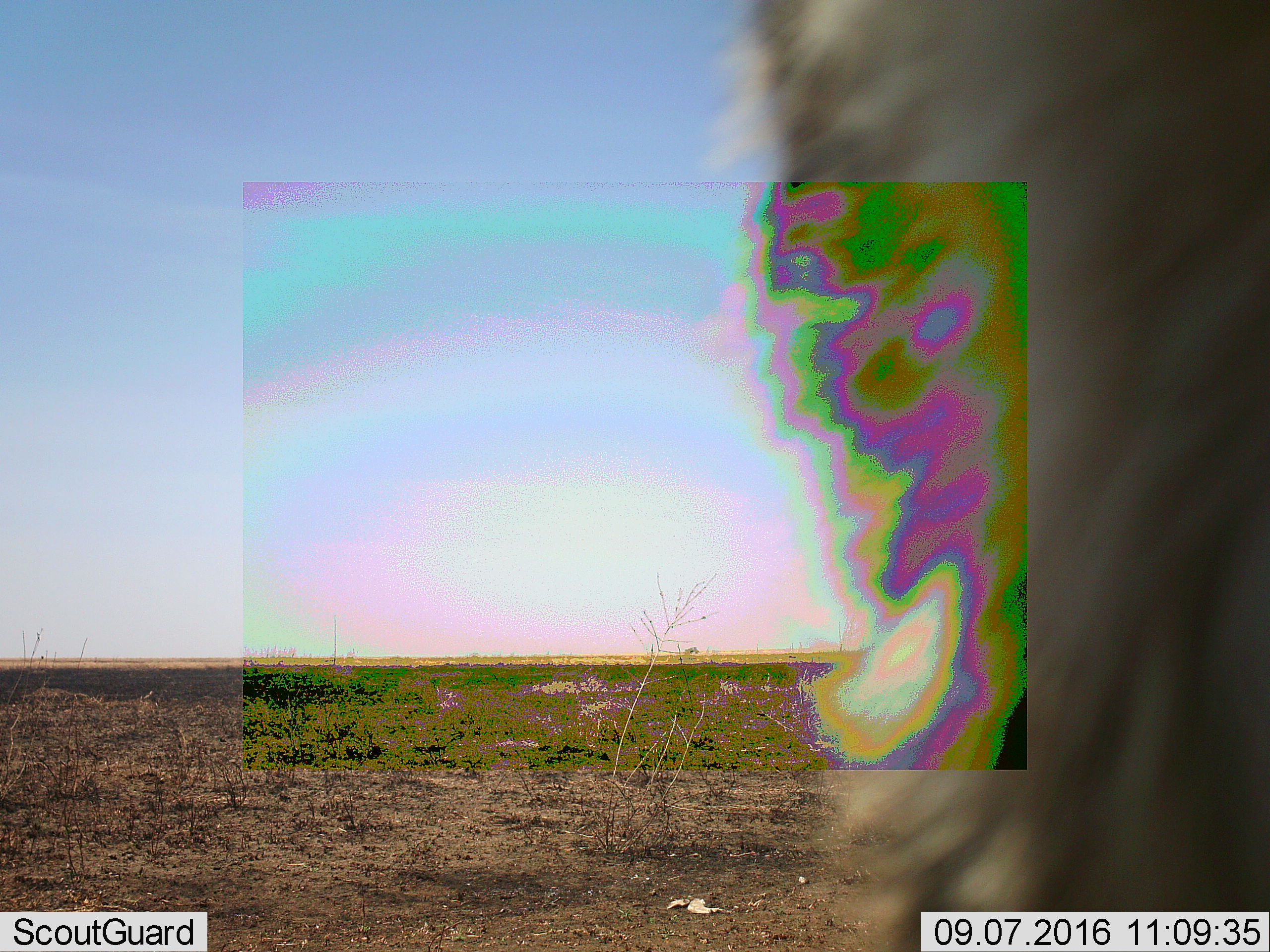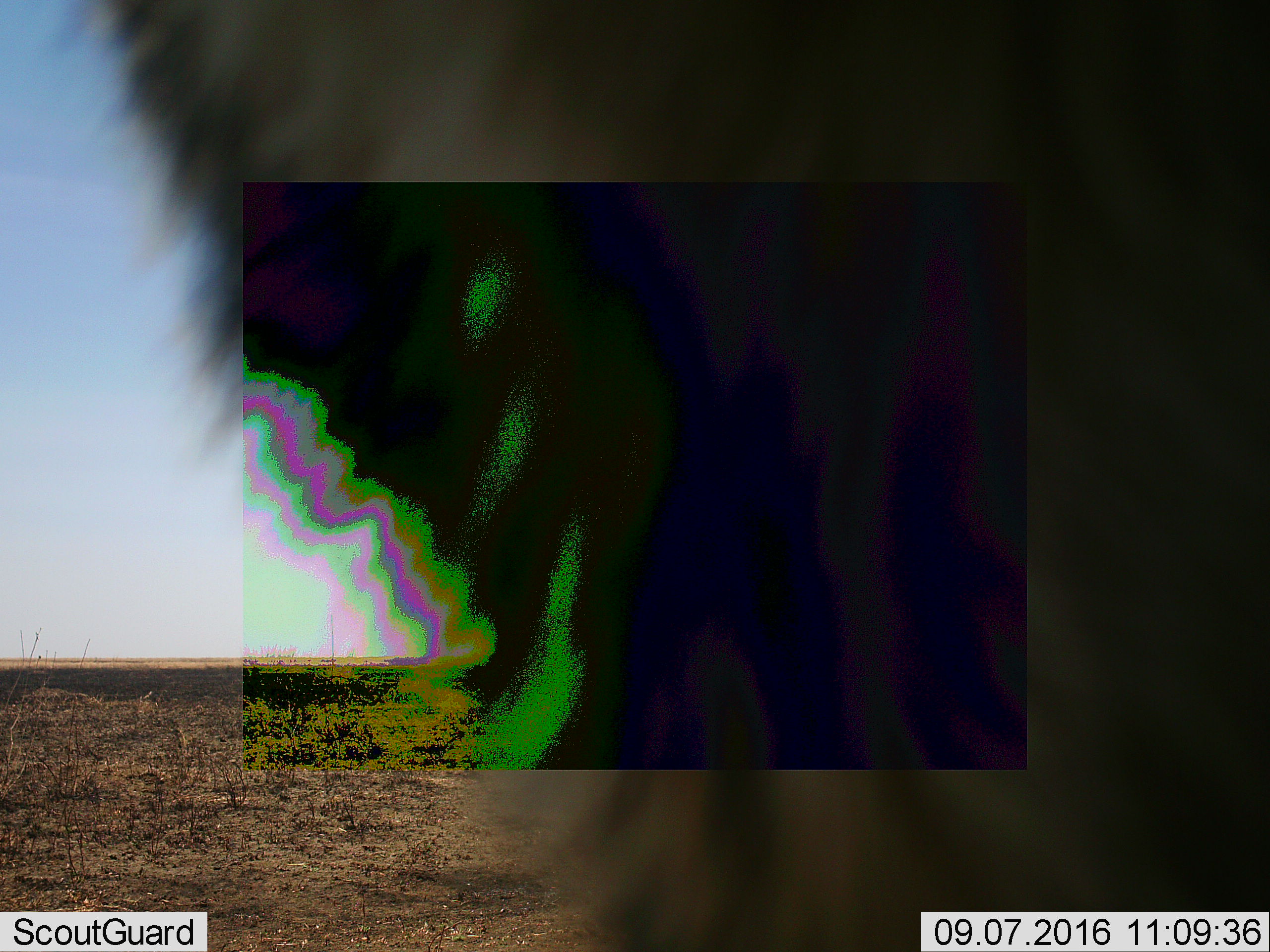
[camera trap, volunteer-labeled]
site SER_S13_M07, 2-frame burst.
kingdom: Animalia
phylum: Chordata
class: Mammalia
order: Carnivora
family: Felidae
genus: Panthera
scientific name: Panthera leo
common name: lion male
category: lionmale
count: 1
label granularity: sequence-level